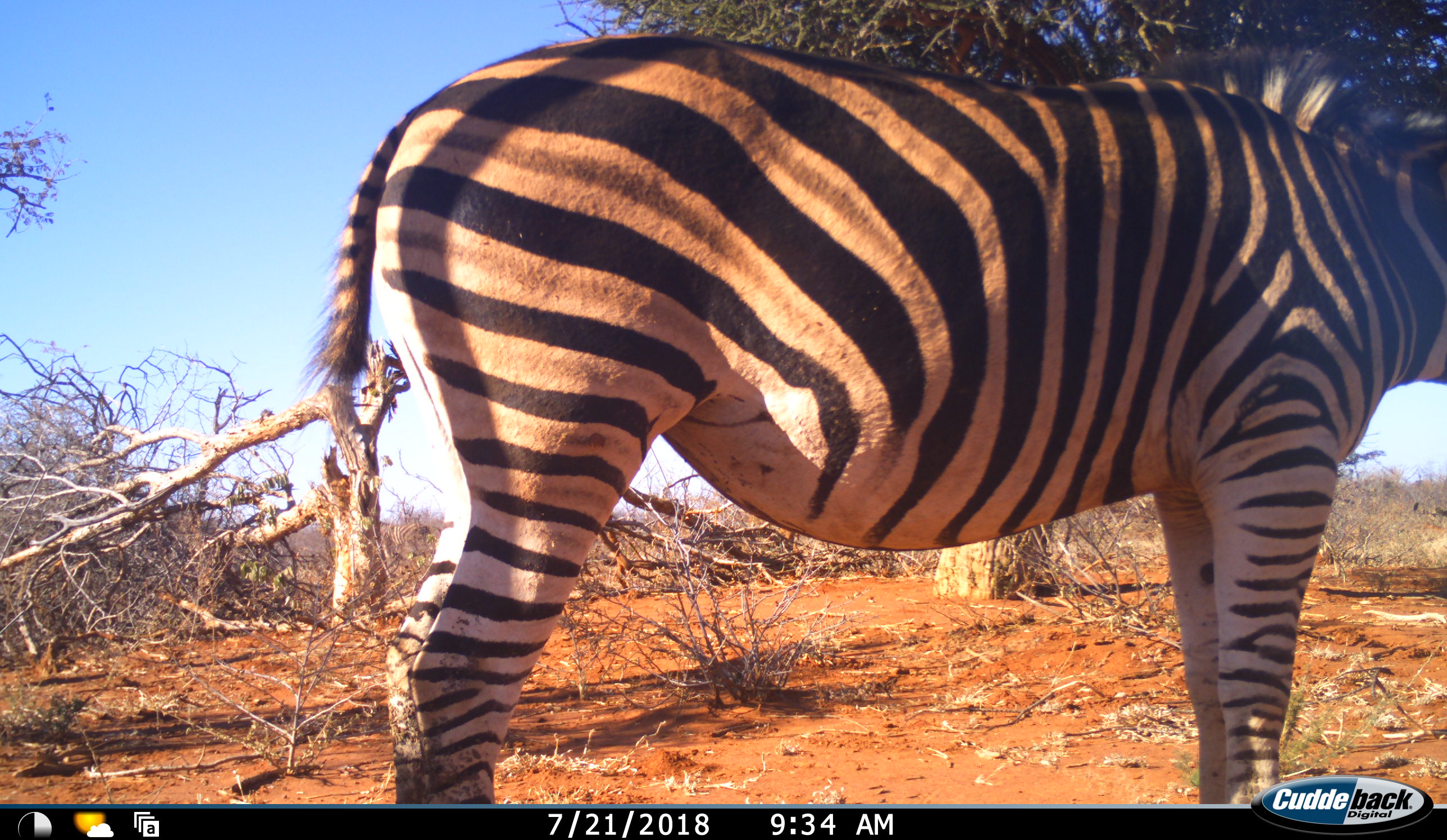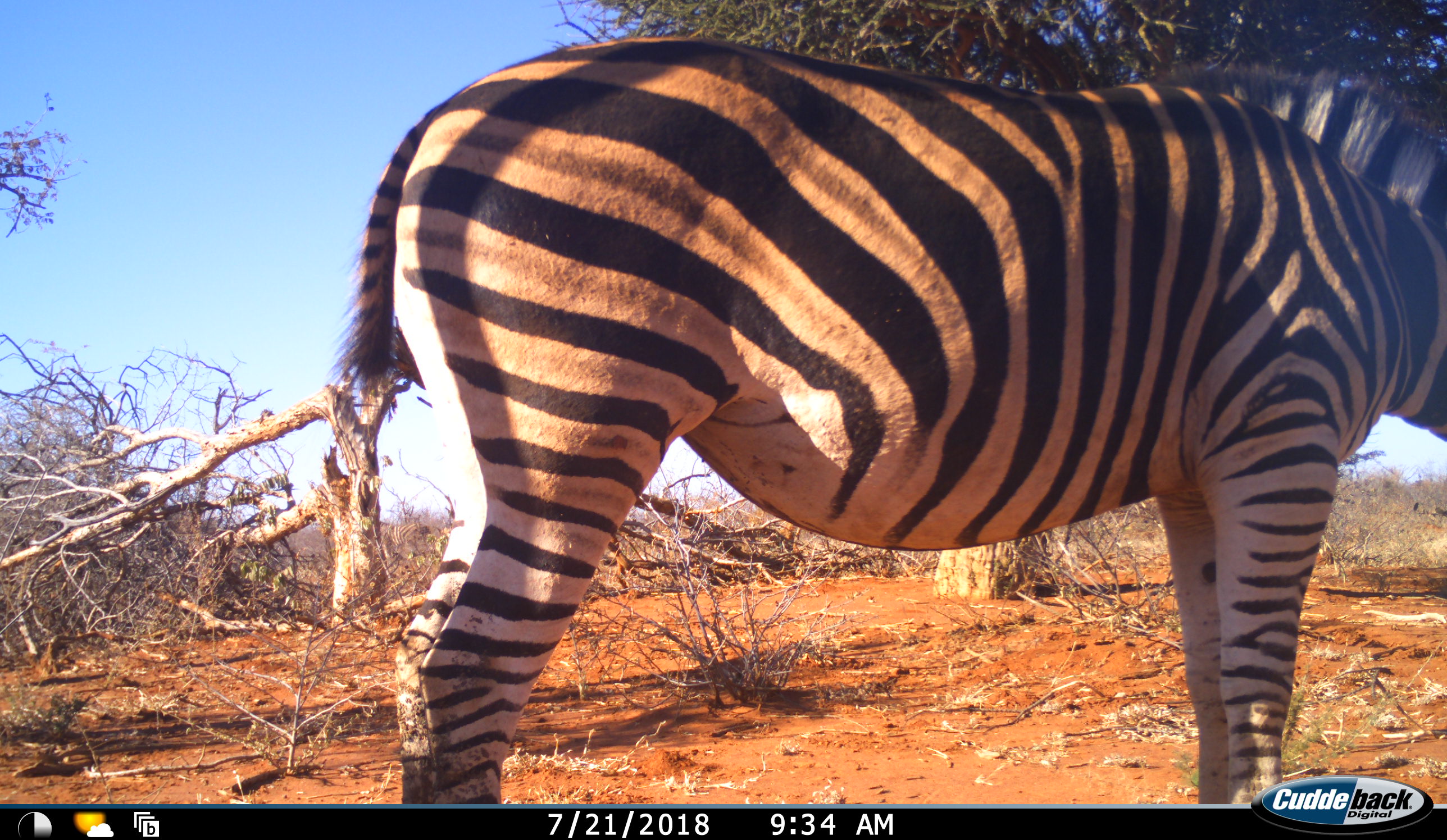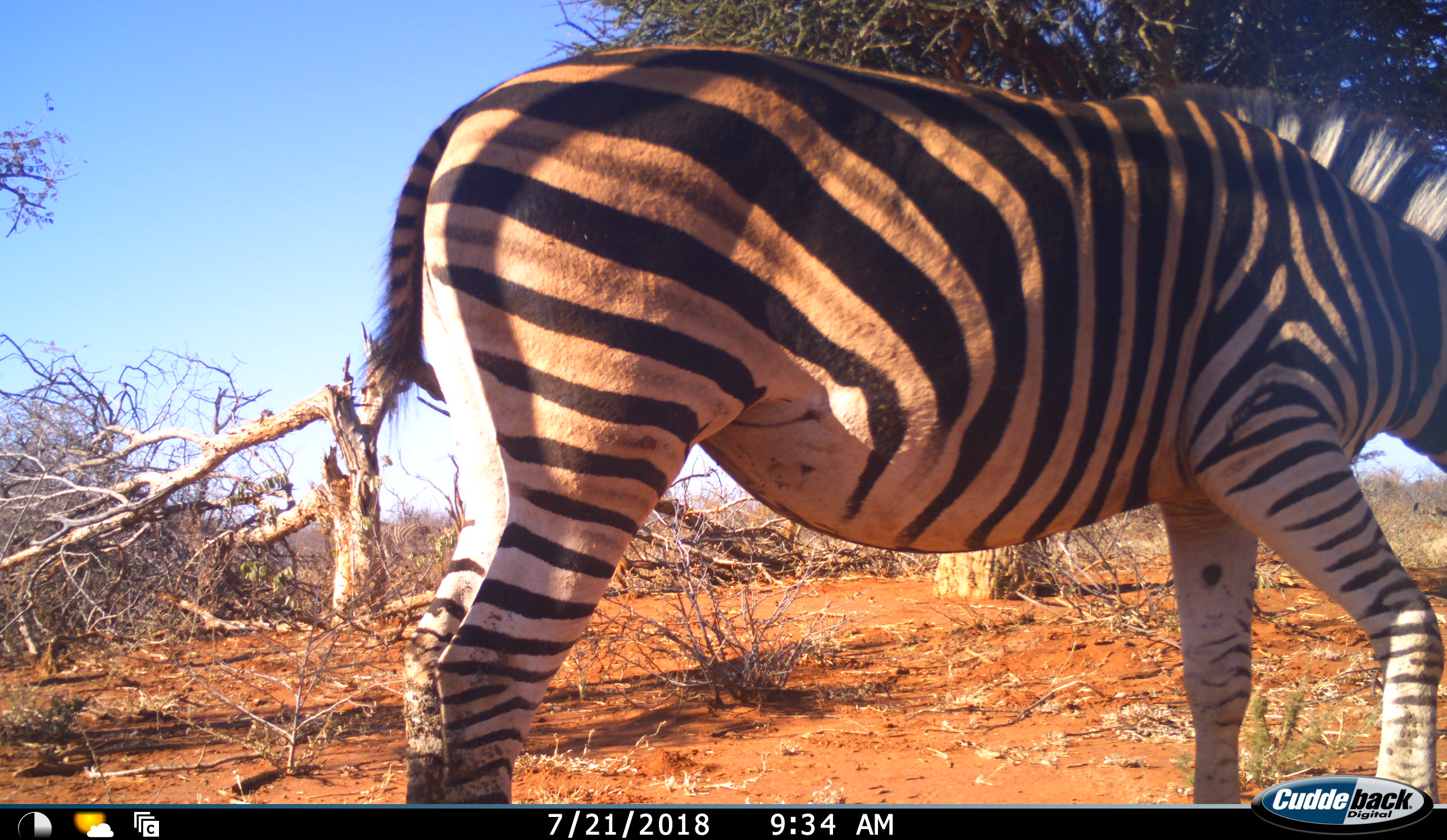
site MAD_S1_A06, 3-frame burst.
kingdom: Animalia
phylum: Chordata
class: Mammalia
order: Perissodactyla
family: Equidae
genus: Equus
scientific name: Equus quagga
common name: plains zebra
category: zebraplains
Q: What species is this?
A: Zebraplains (plains zebra) (Equus quagga).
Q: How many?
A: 1.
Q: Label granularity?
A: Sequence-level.